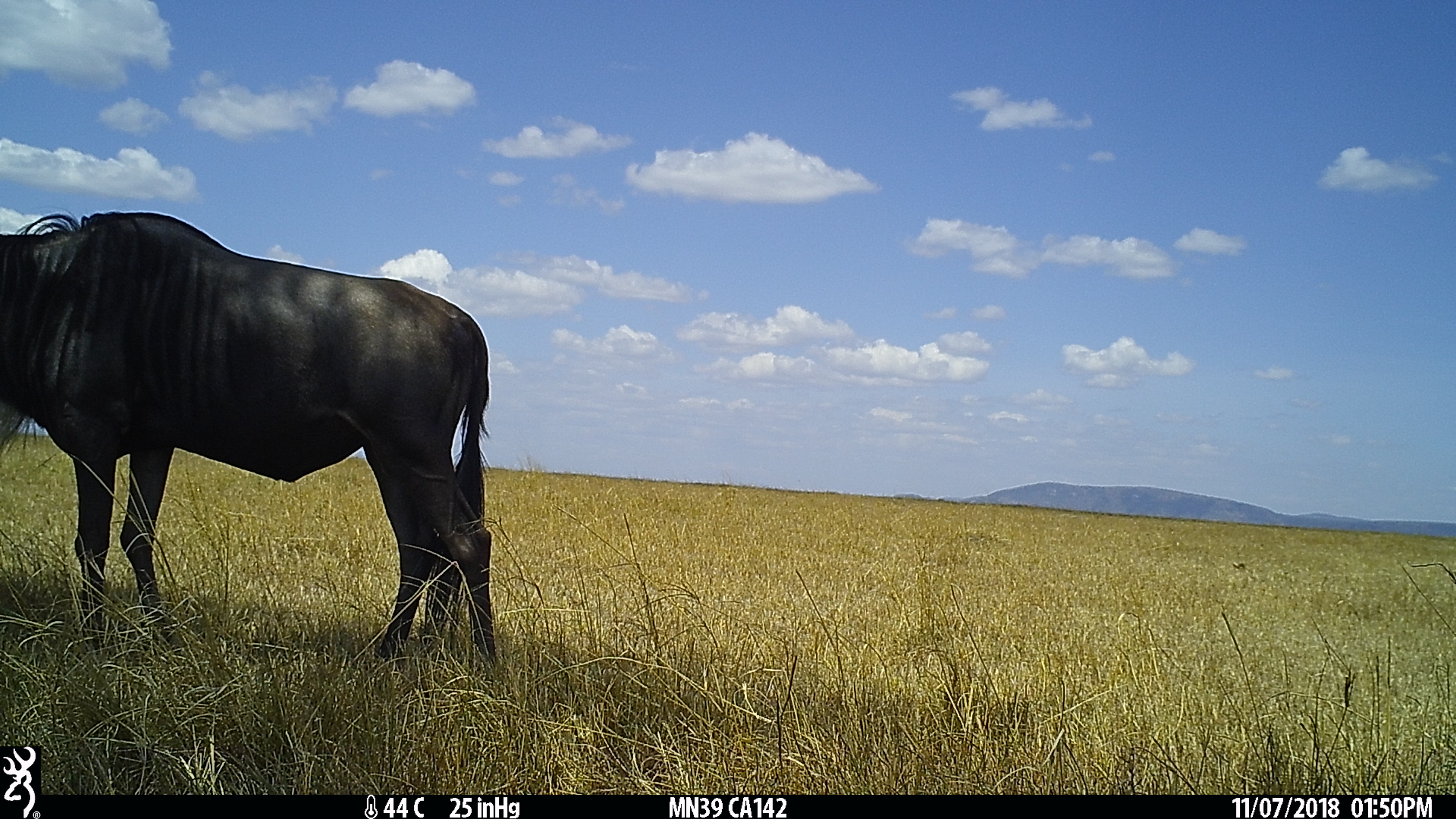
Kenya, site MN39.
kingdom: Animalia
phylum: Chordata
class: Mammalia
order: Artiodactyla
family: Bovidae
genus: Connochaetes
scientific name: Connochaetes taurinus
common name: blue wildebeest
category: wildebeest